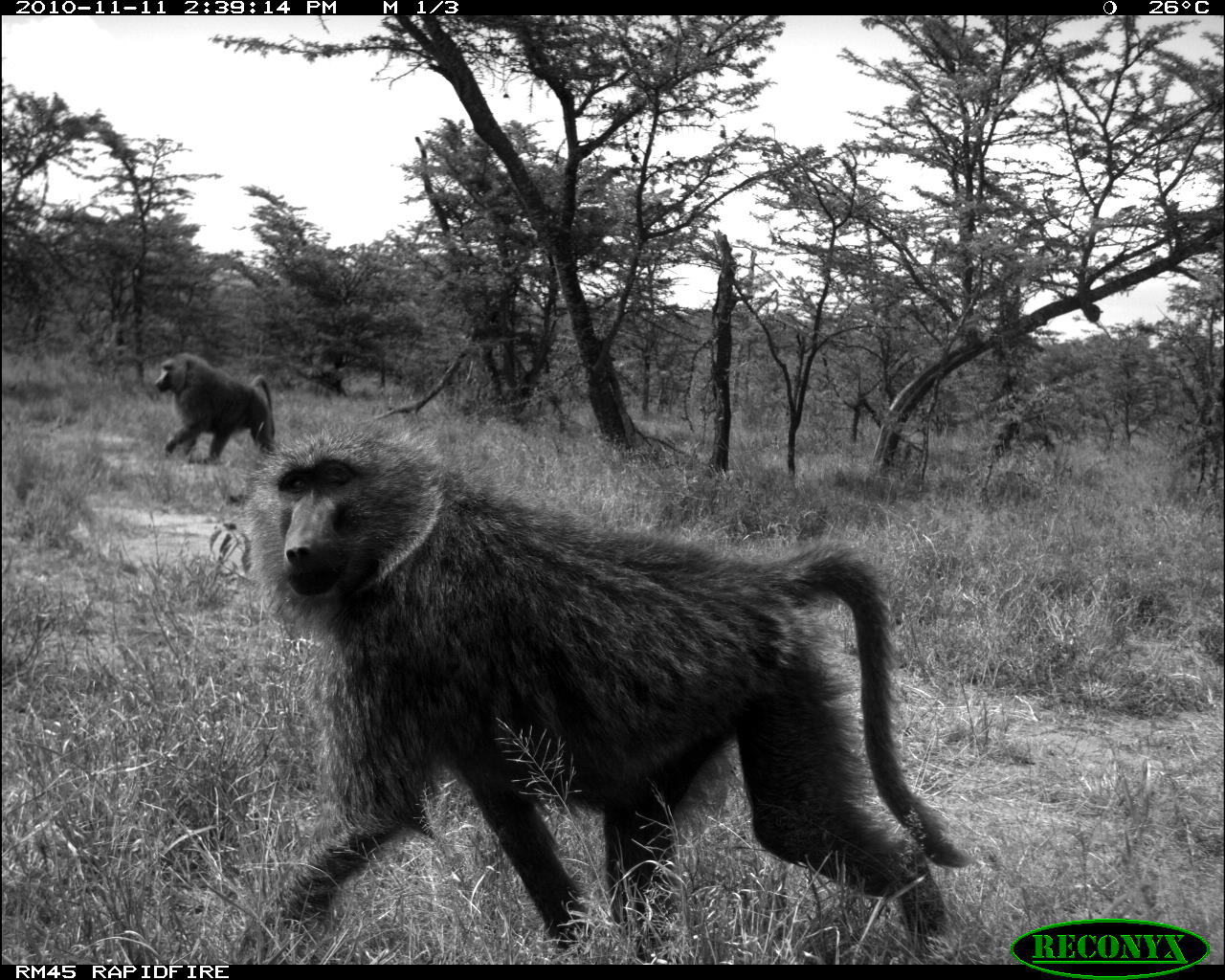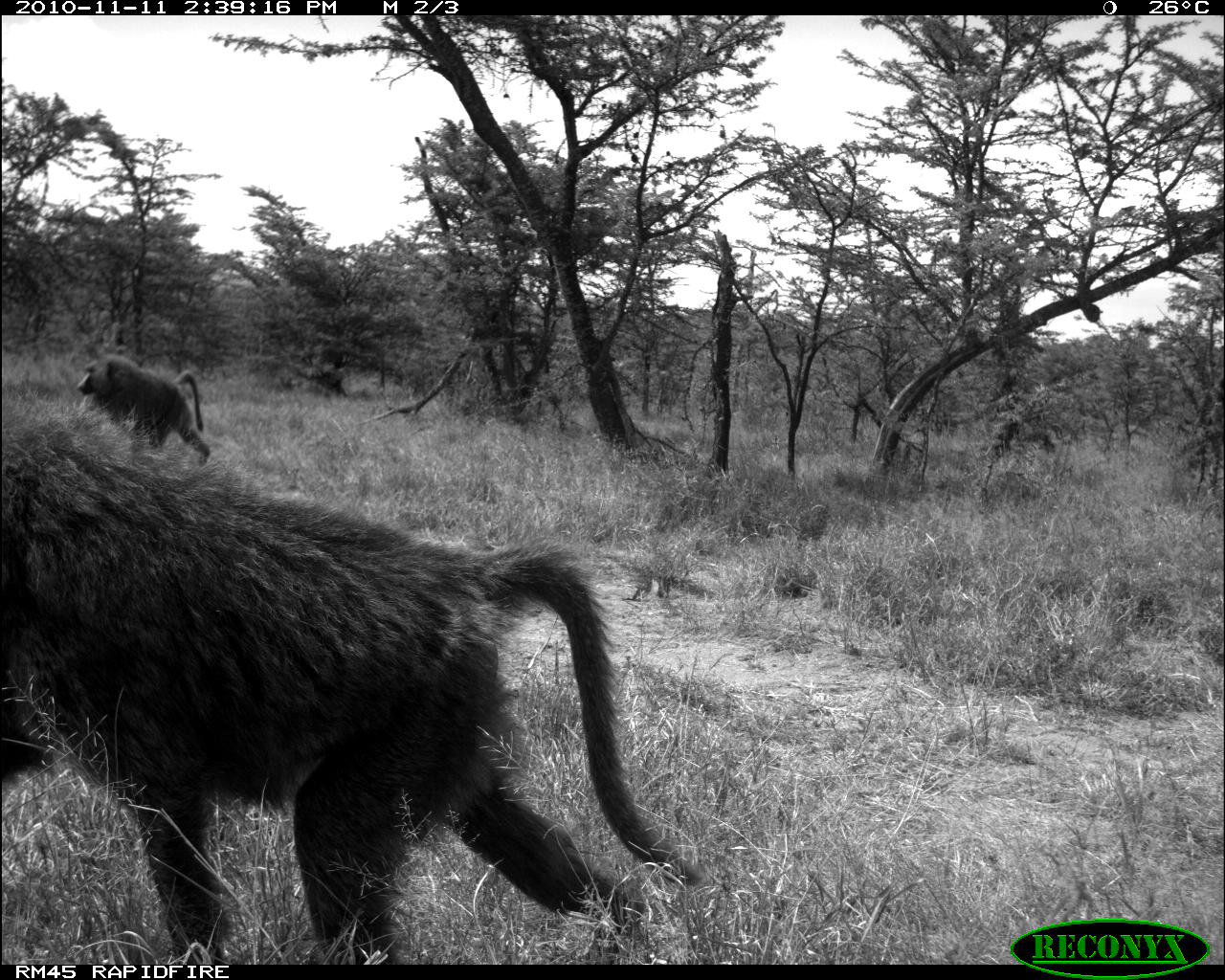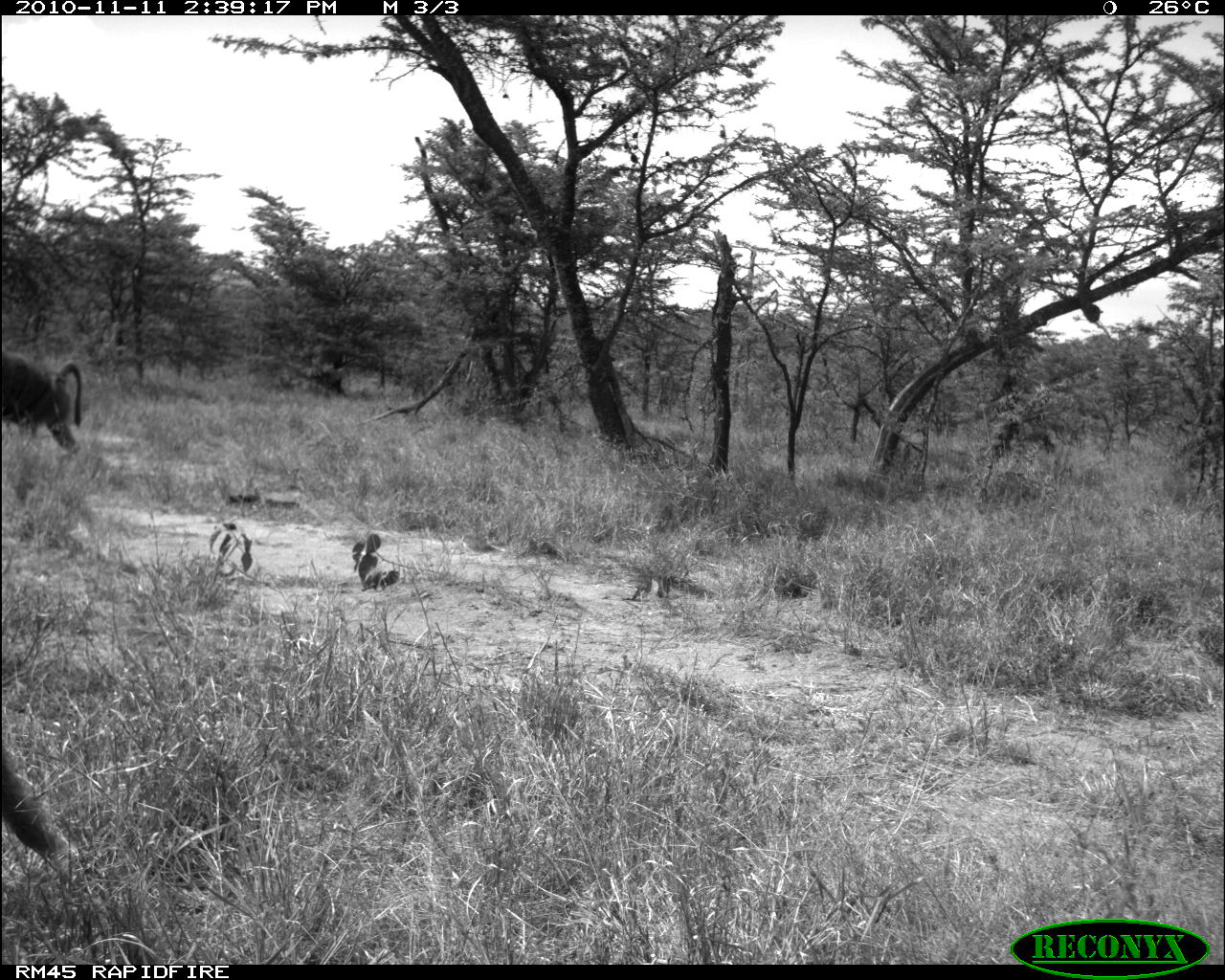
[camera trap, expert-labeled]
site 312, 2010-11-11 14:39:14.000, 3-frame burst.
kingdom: Animalia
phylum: Chordata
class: Mammalia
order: Primates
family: Cercopithecidae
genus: Papio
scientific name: Papio anubis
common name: olive baboon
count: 2